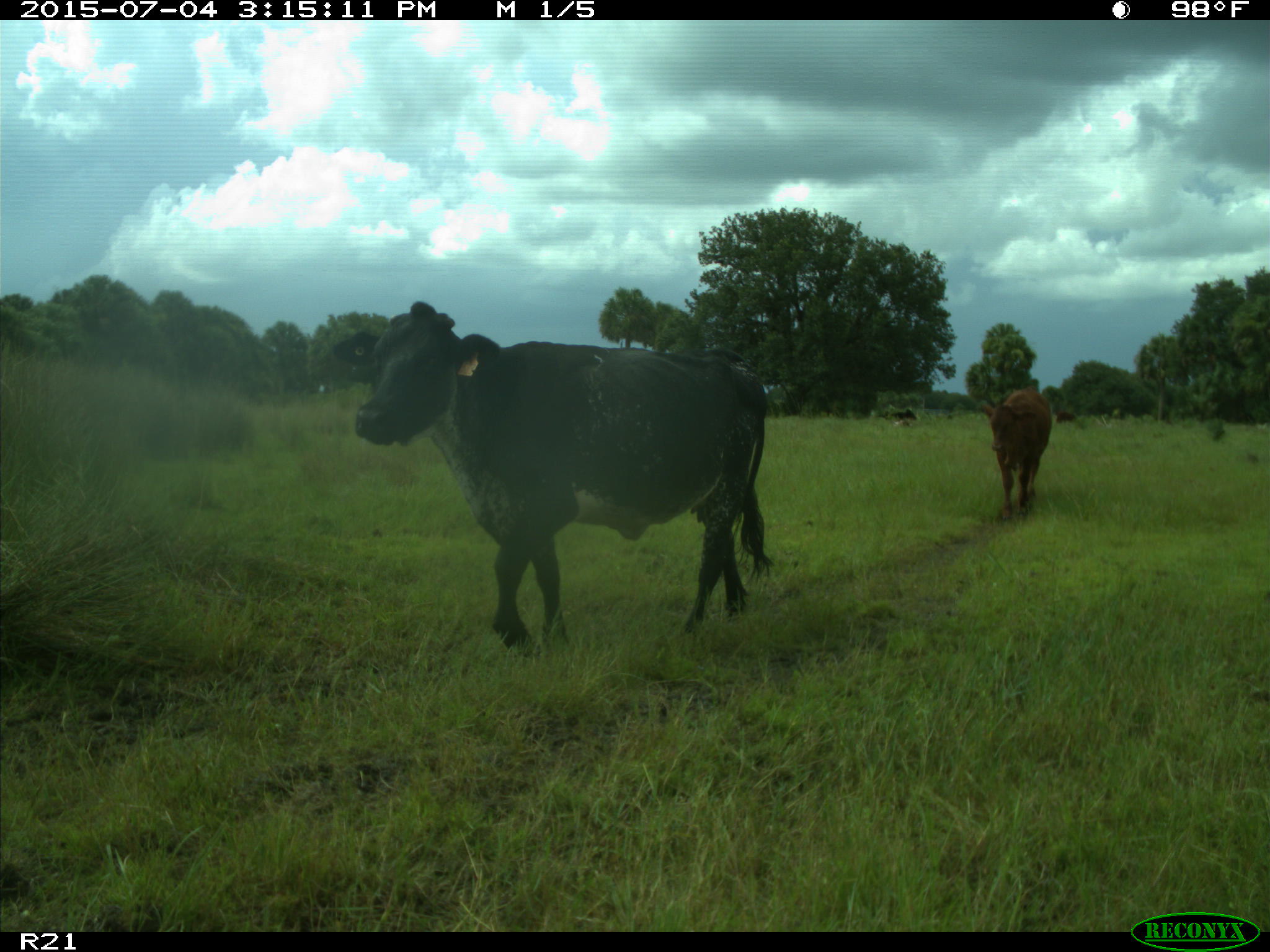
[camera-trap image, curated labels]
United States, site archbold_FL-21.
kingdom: Animalia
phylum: Chordata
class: Mammalia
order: Artiodactyla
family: Bovidae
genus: Bos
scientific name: Bos taurus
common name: domestic cow